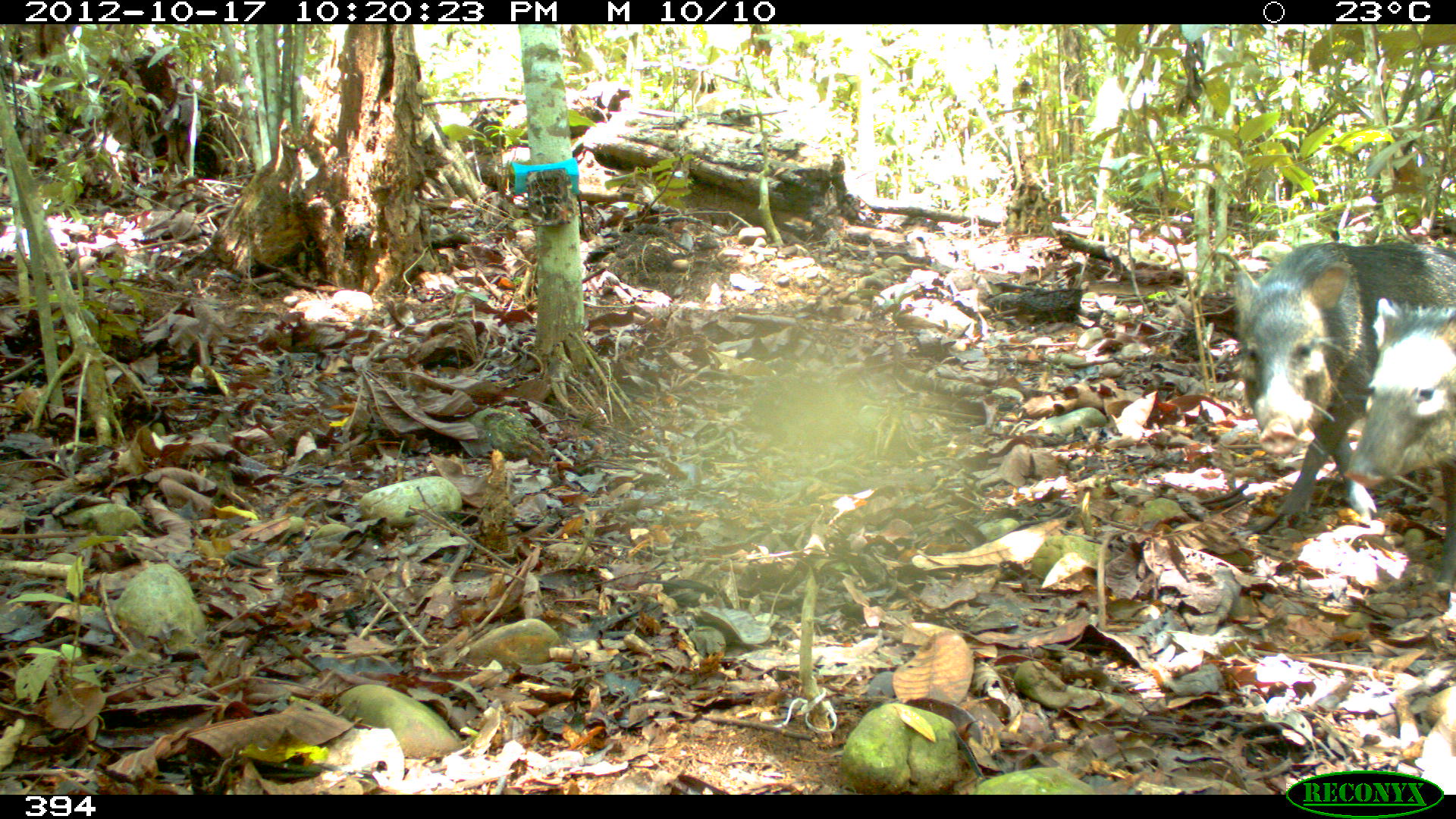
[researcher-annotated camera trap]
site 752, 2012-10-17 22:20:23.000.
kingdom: Animalia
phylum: Chordata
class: Mammalia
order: Artiodactyla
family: Tayassuidae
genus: Pecari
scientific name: Pecari tajacu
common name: collared peccary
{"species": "Pecari tajacu (collared peccary)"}